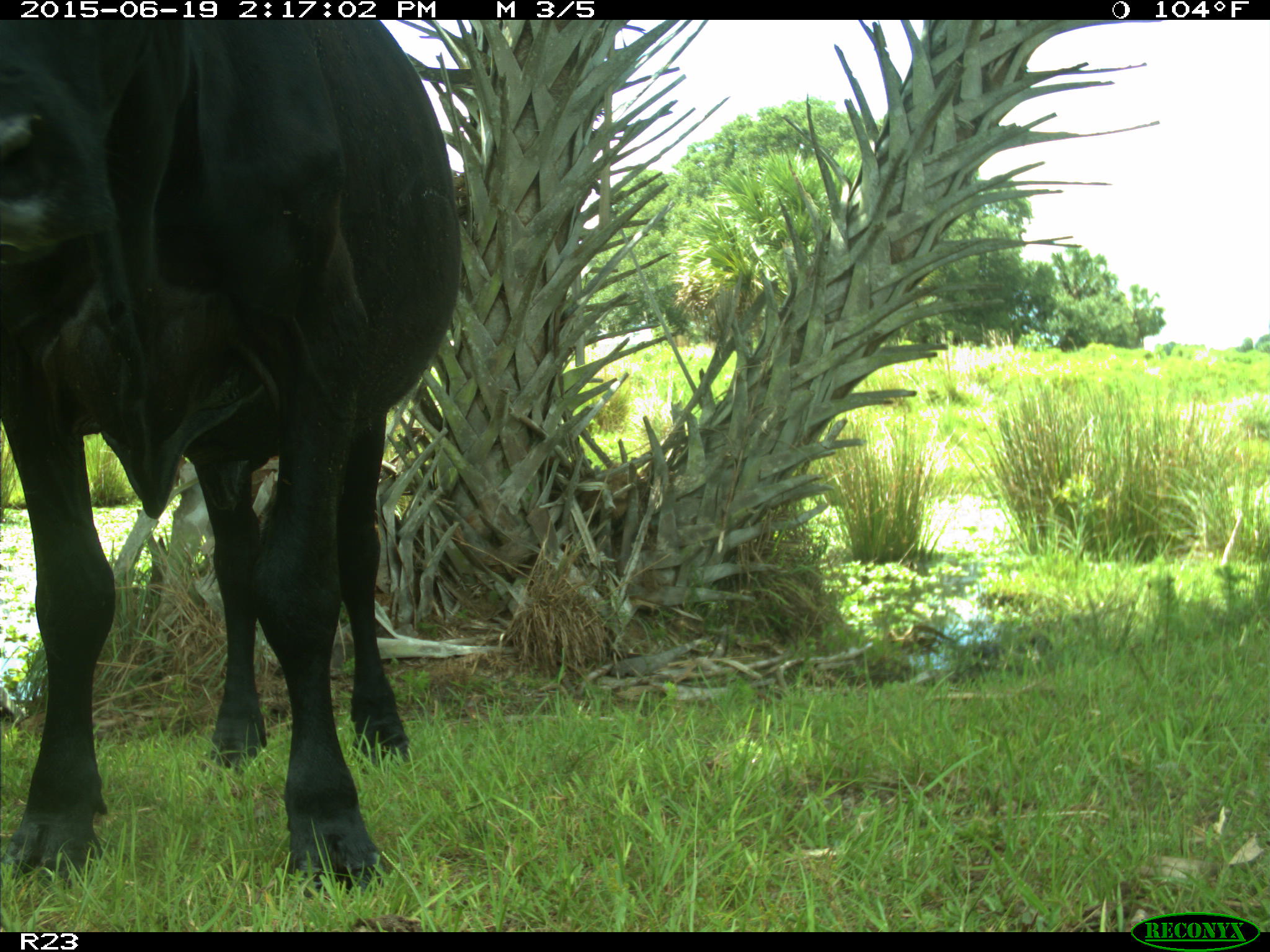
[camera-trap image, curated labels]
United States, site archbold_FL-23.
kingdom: Animalia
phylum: Chordata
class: Mammalia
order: Artiodactyla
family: Bovidae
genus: Bos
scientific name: Bos taurus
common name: domestic cow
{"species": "Bos taurus (domestic cow)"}